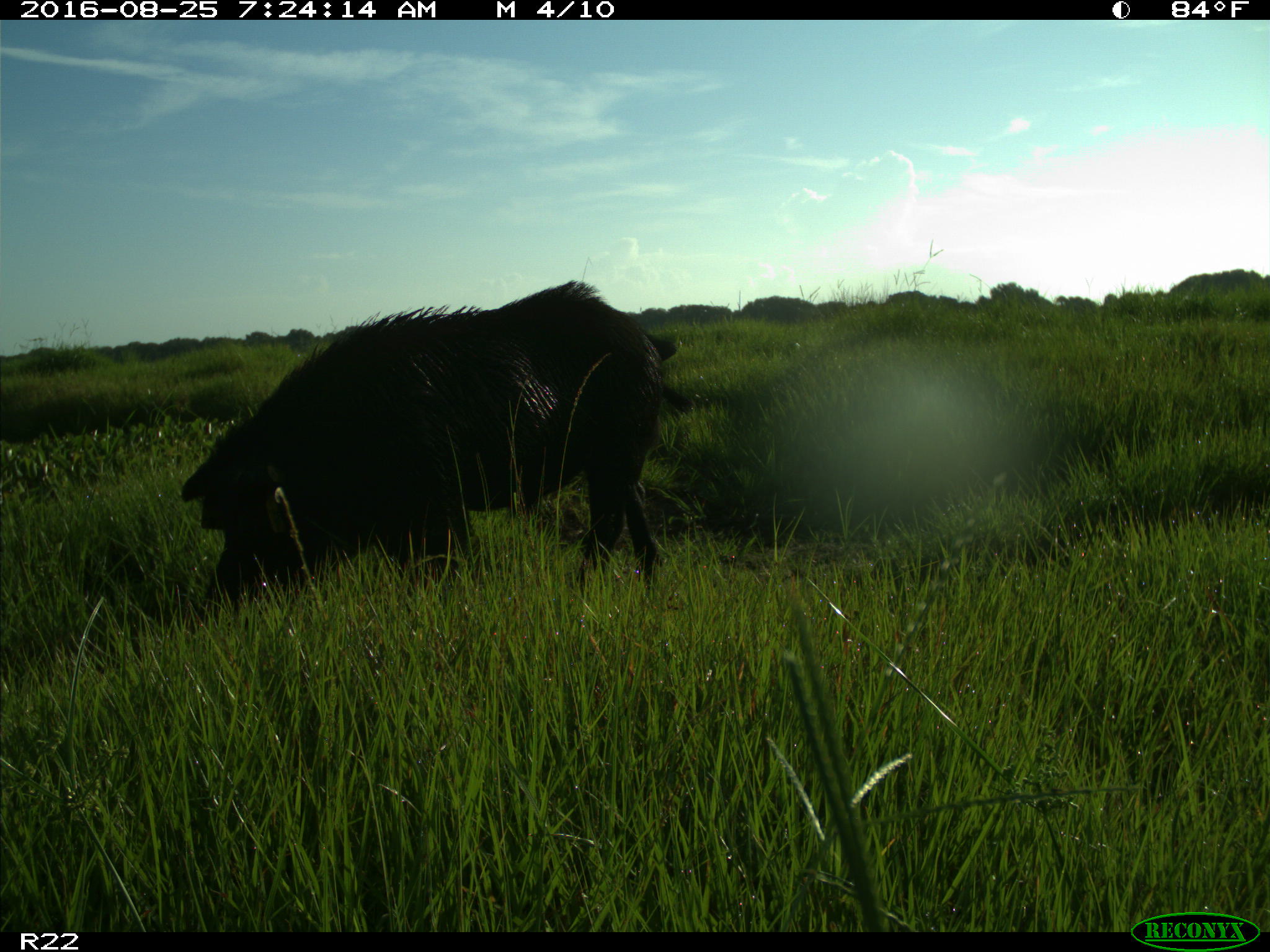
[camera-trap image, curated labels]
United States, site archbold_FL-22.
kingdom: Animalia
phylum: Chordata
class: Mammalia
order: Artiodactyla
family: Suidae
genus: Sus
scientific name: Sus scrofa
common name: wild boar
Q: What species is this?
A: Sus scrofa (wild boar).